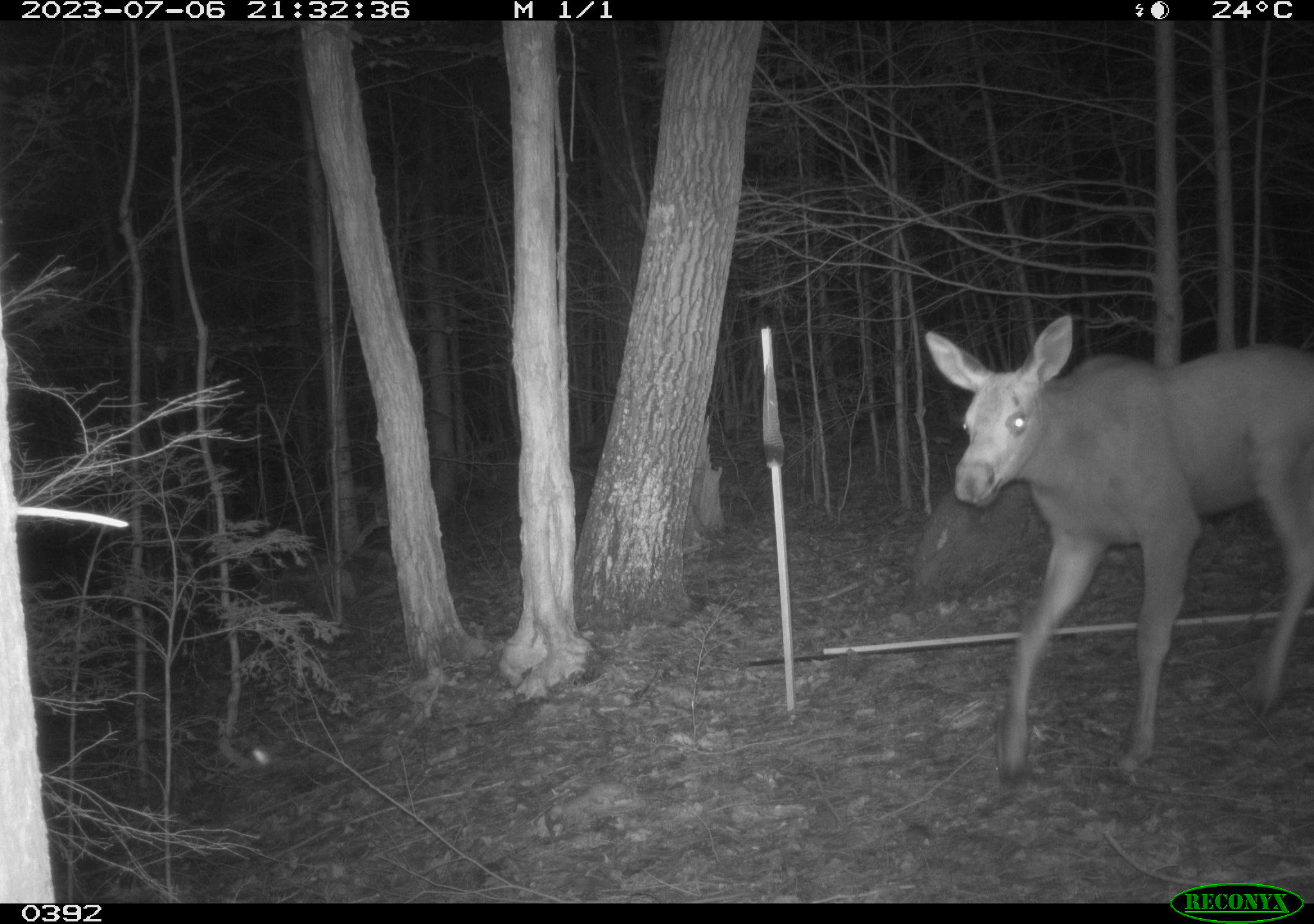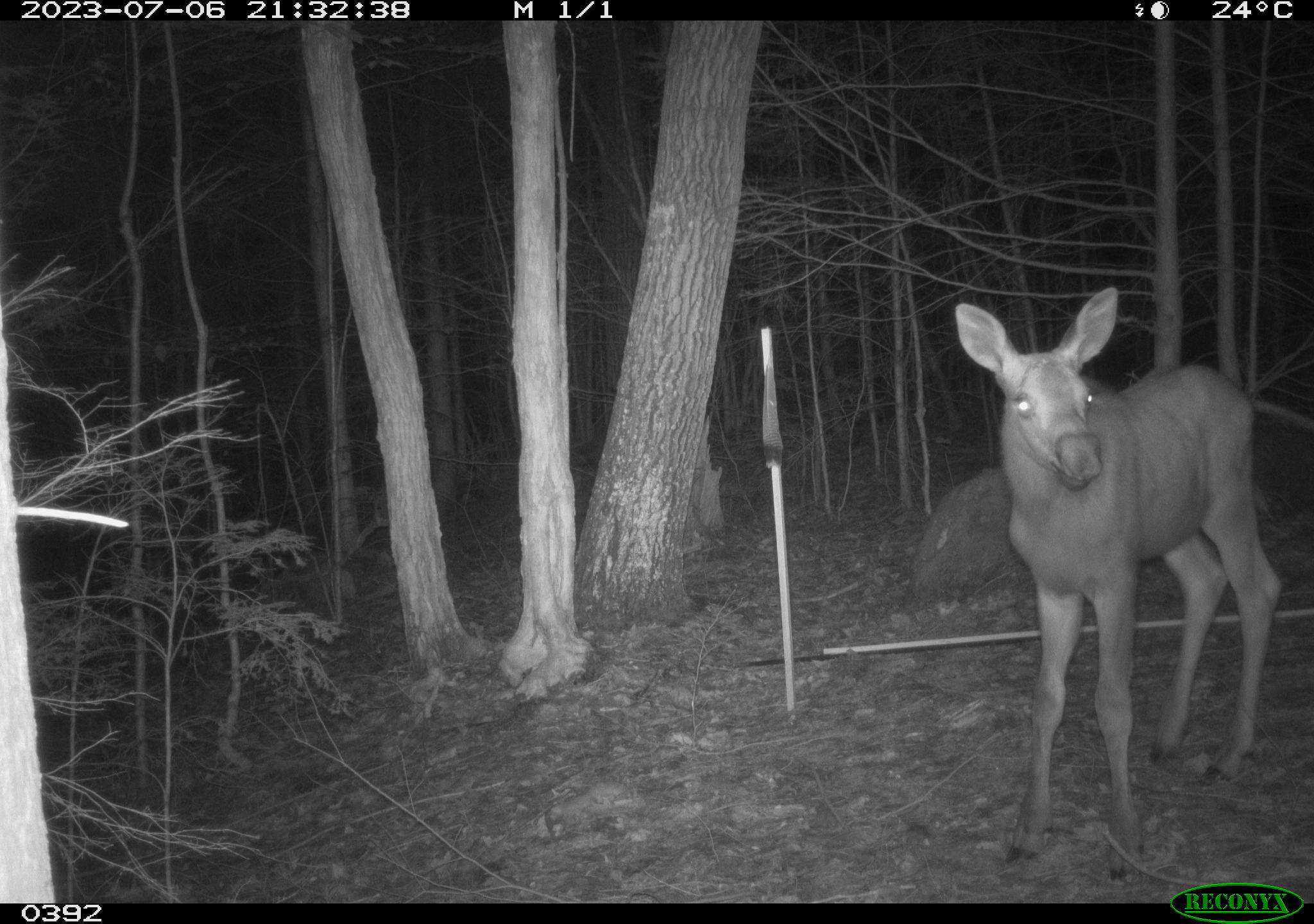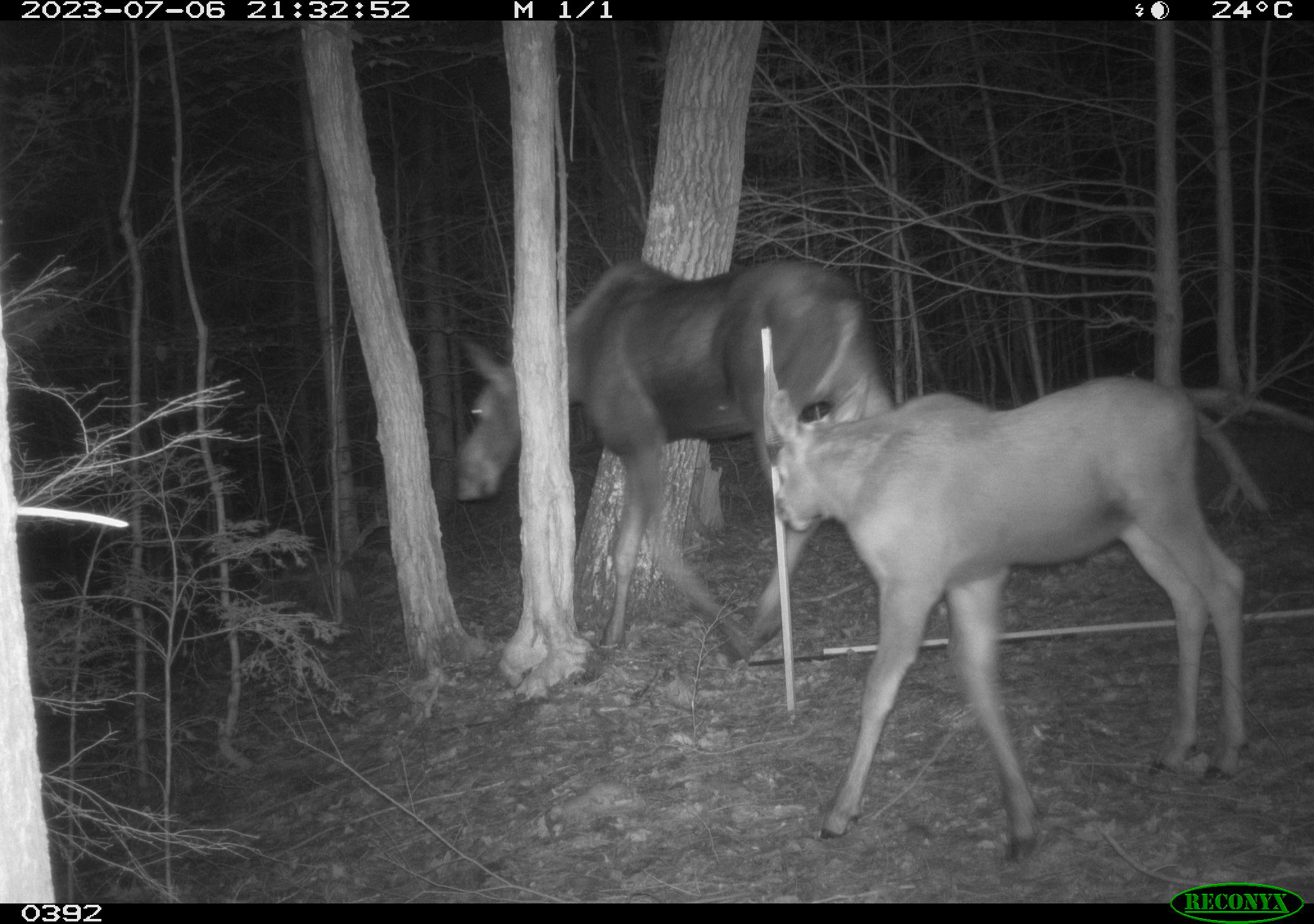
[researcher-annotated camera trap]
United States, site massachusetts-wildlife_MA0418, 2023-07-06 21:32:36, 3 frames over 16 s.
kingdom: Animalia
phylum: Chordata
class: Mammalia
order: Artiodactyla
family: Cervidae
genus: Alces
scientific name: Alces alces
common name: moose